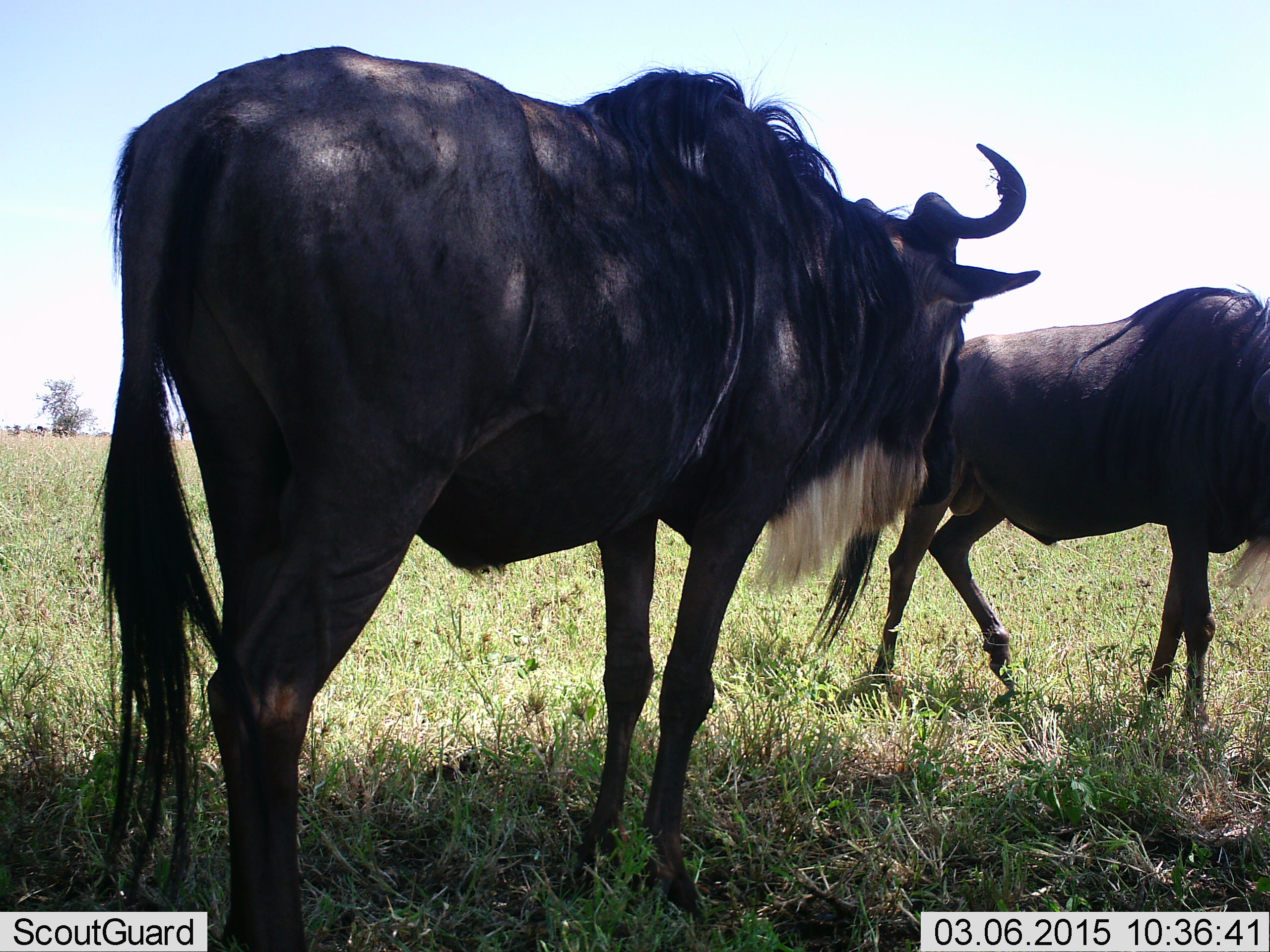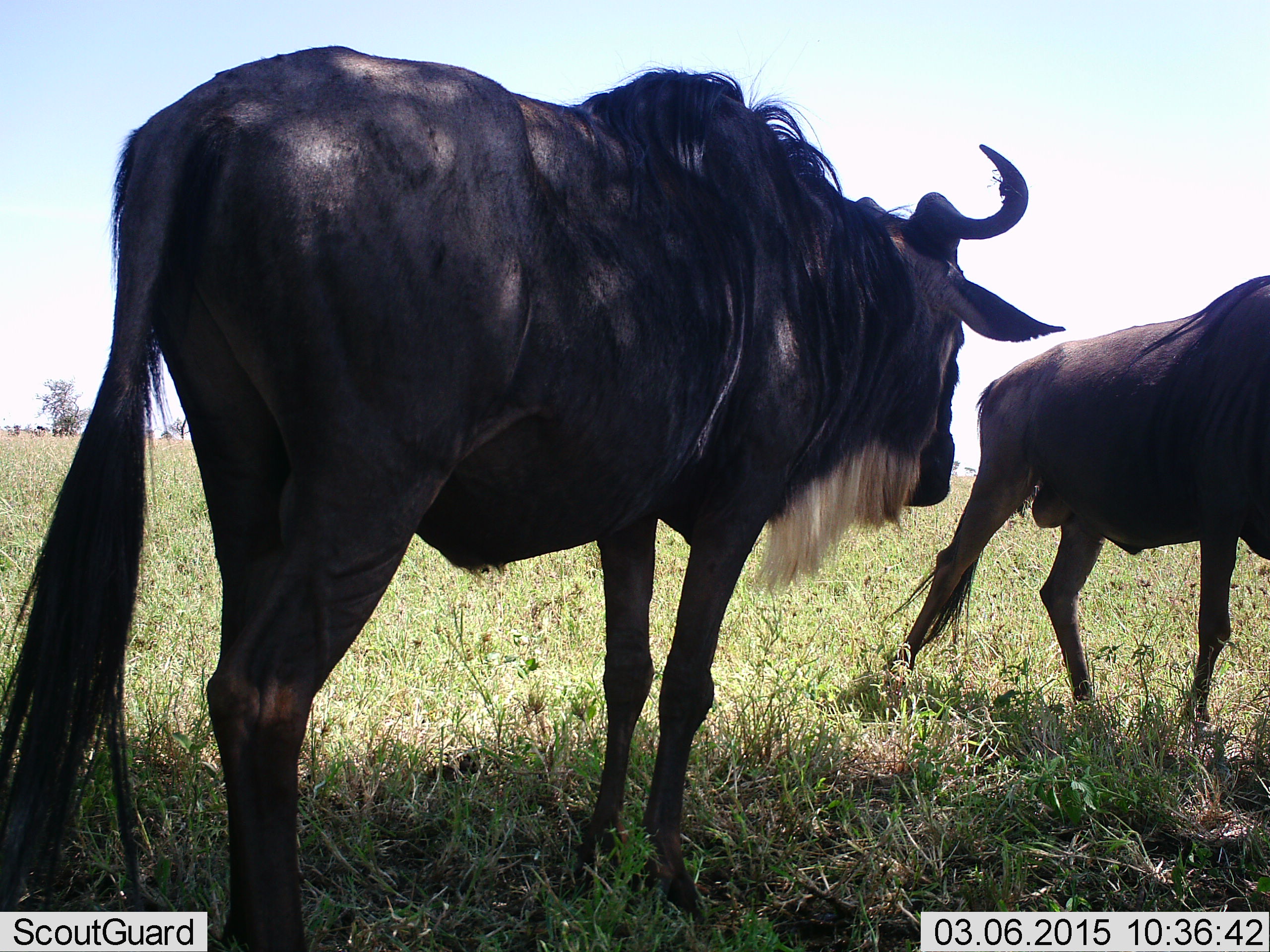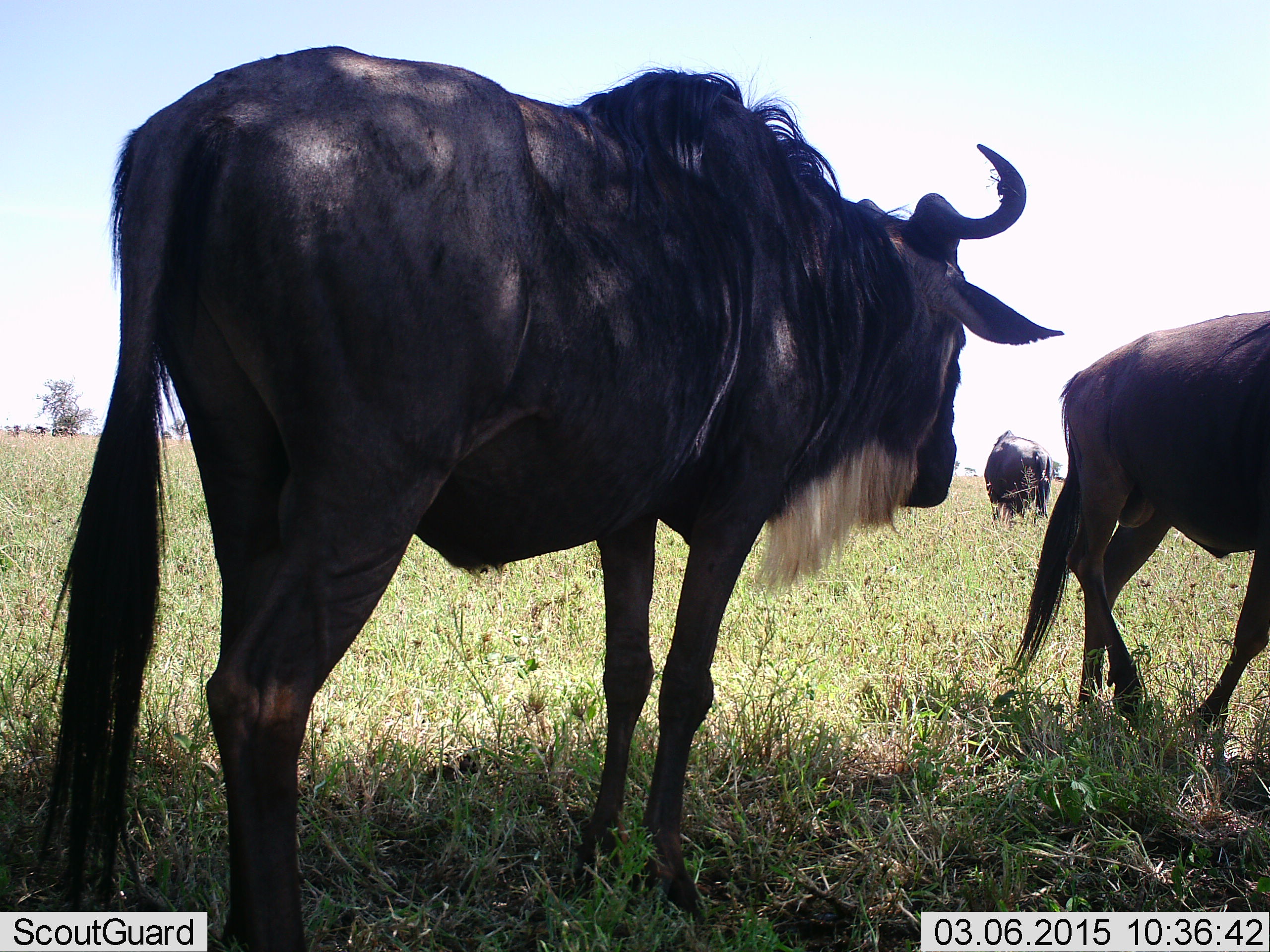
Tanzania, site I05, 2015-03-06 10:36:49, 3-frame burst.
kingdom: Animalia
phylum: Chordata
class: Mammalia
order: Artiodactyla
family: Bovidae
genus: Connochaetes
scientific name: Connochaetes taurinus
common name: blue wildebeest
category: wildebeest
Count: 3.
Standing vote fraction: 90%.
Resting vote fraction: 0%.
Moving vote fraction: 50%.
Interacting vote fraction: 0%.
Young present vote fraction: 0%.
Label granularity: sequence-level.